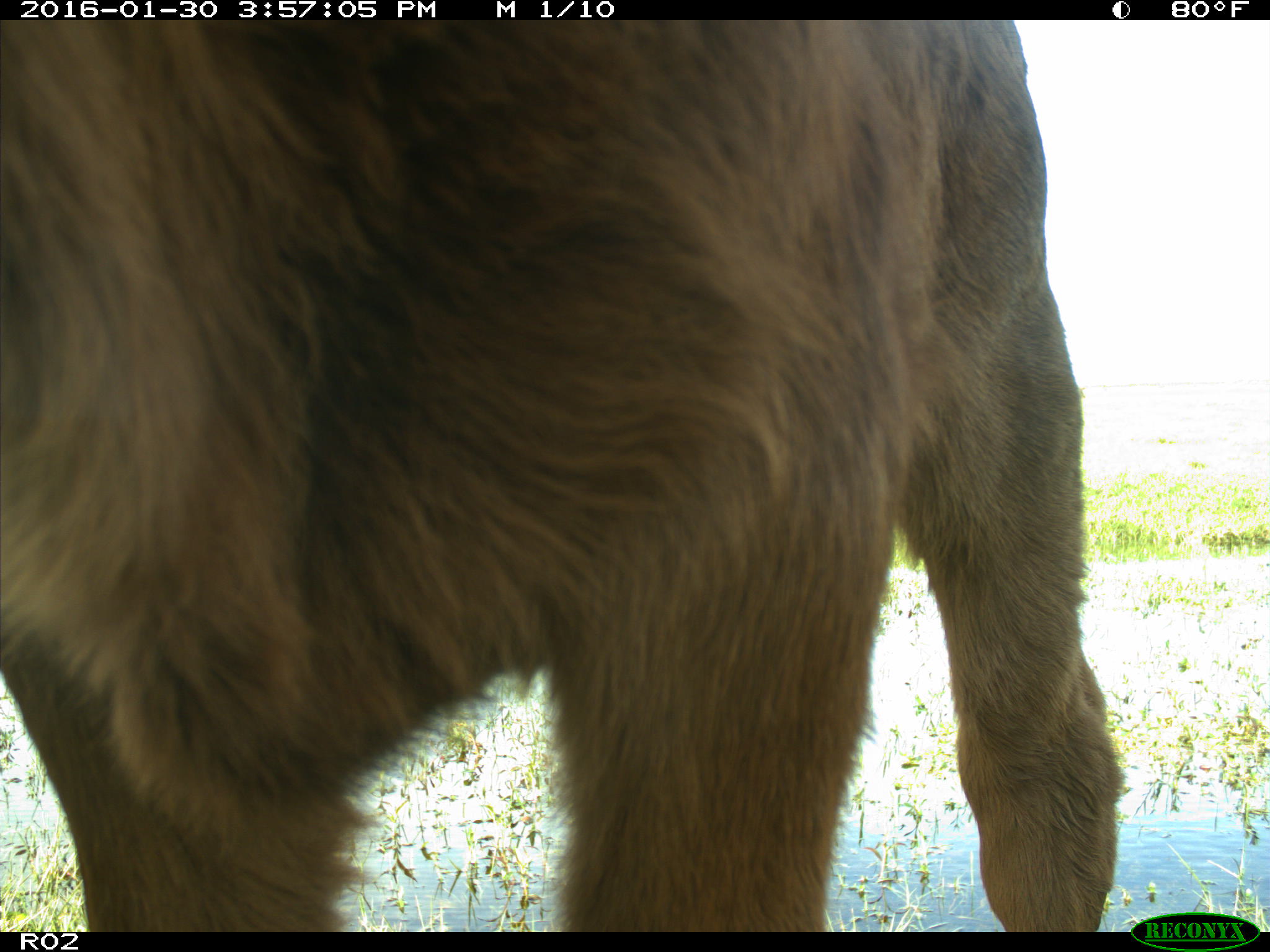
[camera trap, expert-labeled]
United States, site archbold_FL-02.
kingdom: Animalia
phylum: Chordata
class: Mammalia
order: Artiodactyla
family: Bovidae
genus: Bos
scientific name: Bos taurus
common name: domestic cow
Bos taurus (domestic cow).